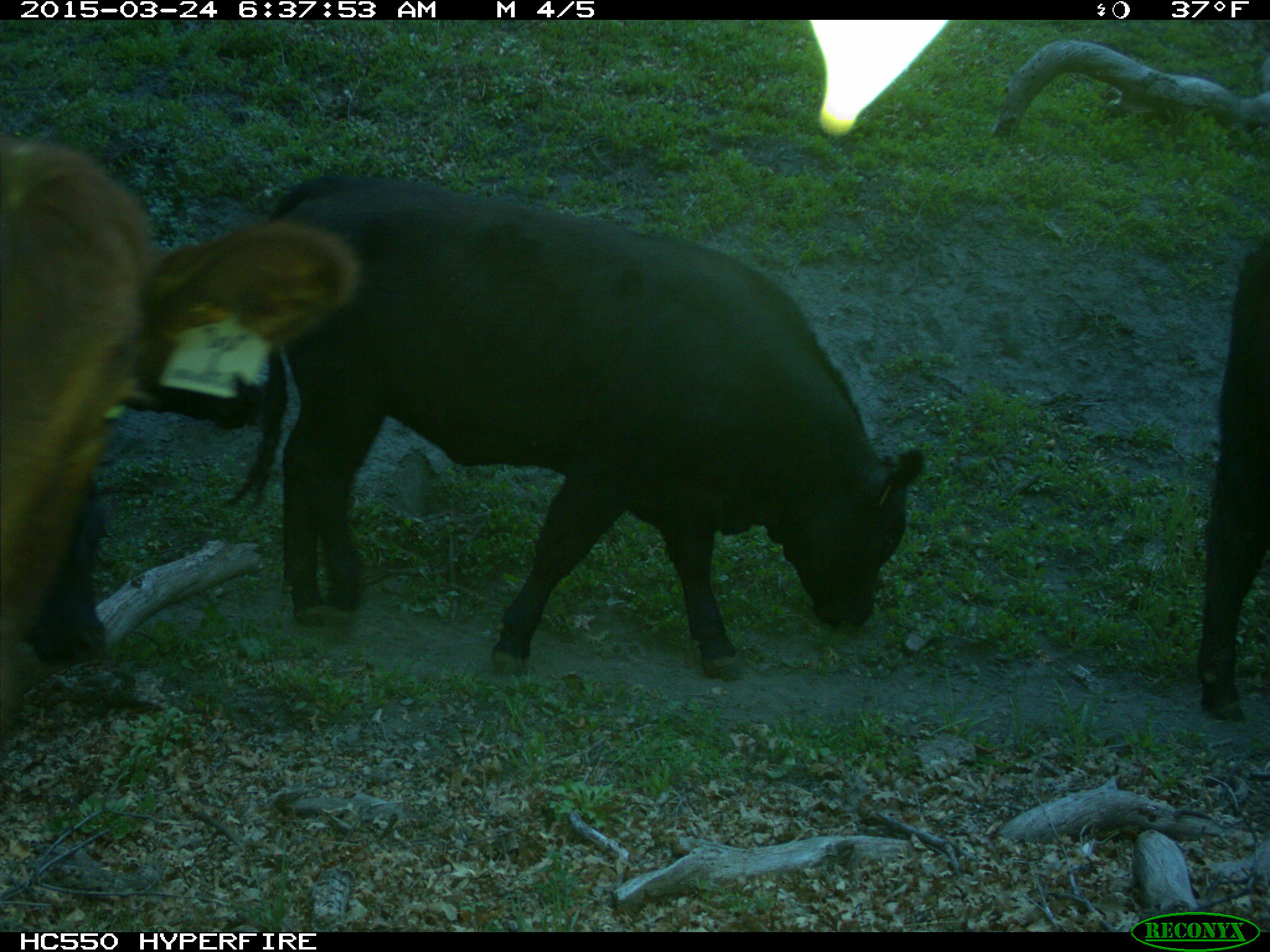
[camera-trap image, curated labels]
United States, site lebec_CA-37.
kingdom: Animalia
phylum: Chordata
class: Mammalia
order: Artiodactyla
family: Bovidae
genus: Bos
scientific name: Bos taurus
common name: domestic cow